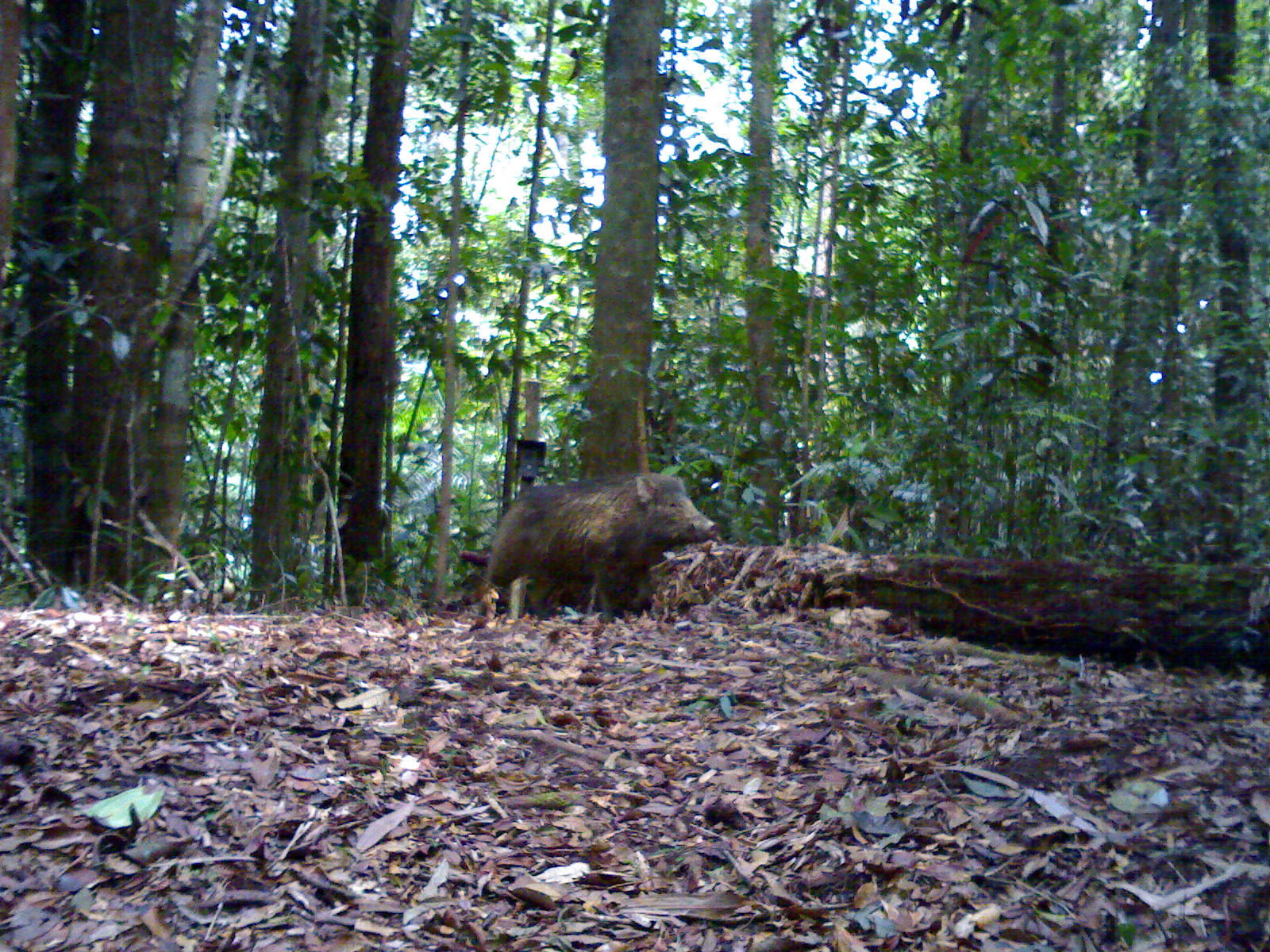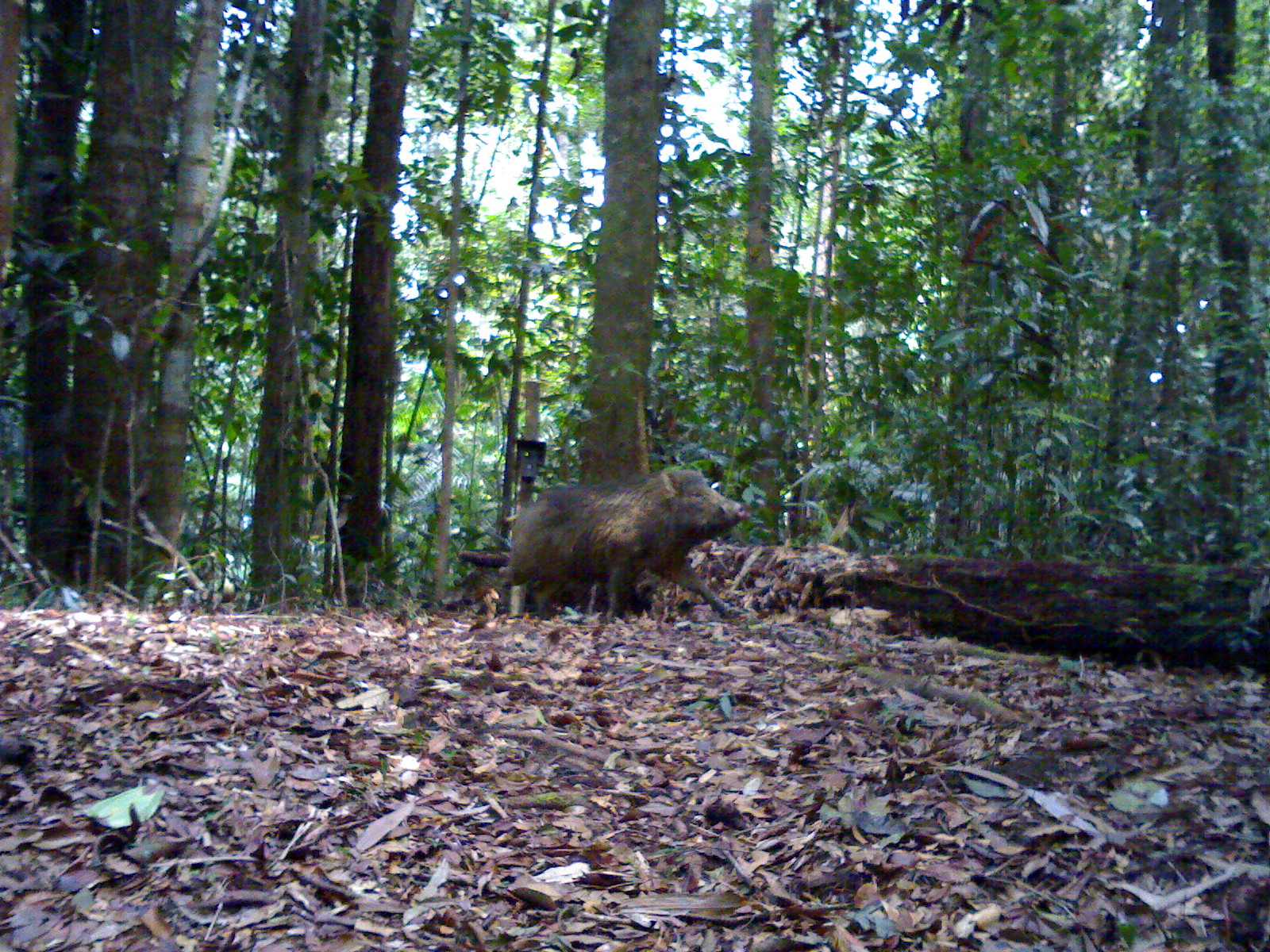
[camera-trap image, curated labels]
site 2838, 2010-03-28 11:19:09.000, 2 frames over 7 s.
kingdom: Animalia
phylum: Chordata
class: Mammalia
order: Artiodactyla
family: Suidae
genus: Sus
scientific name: Sus scrofa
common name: wild boar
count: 1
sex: male